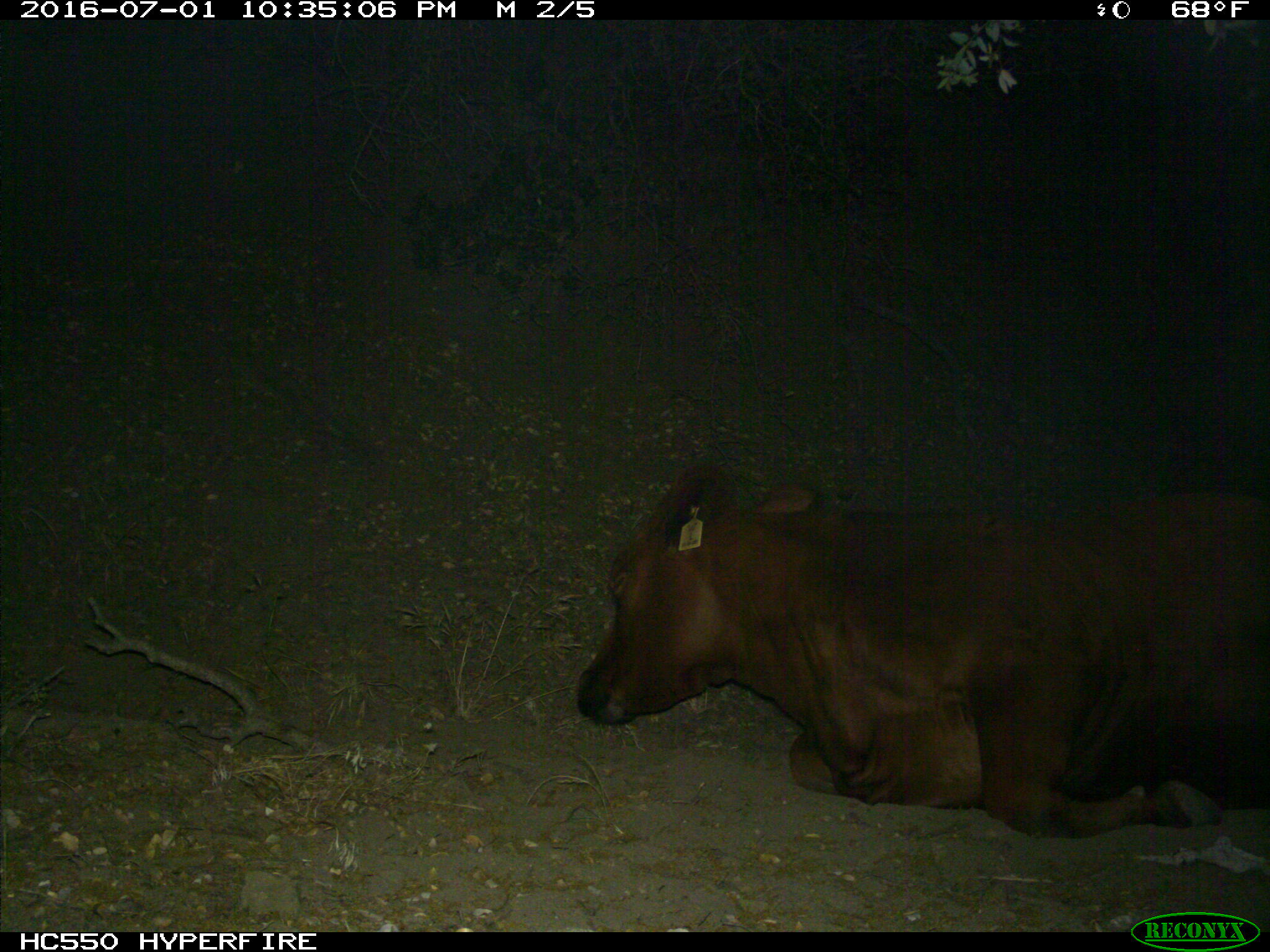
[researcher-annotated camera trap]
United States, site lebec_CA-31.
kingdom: Animalia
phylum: Chordata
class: Mammalia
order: Artiodactyla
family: Bovidae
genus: Bos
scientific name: Bos taurus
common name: domestic cow